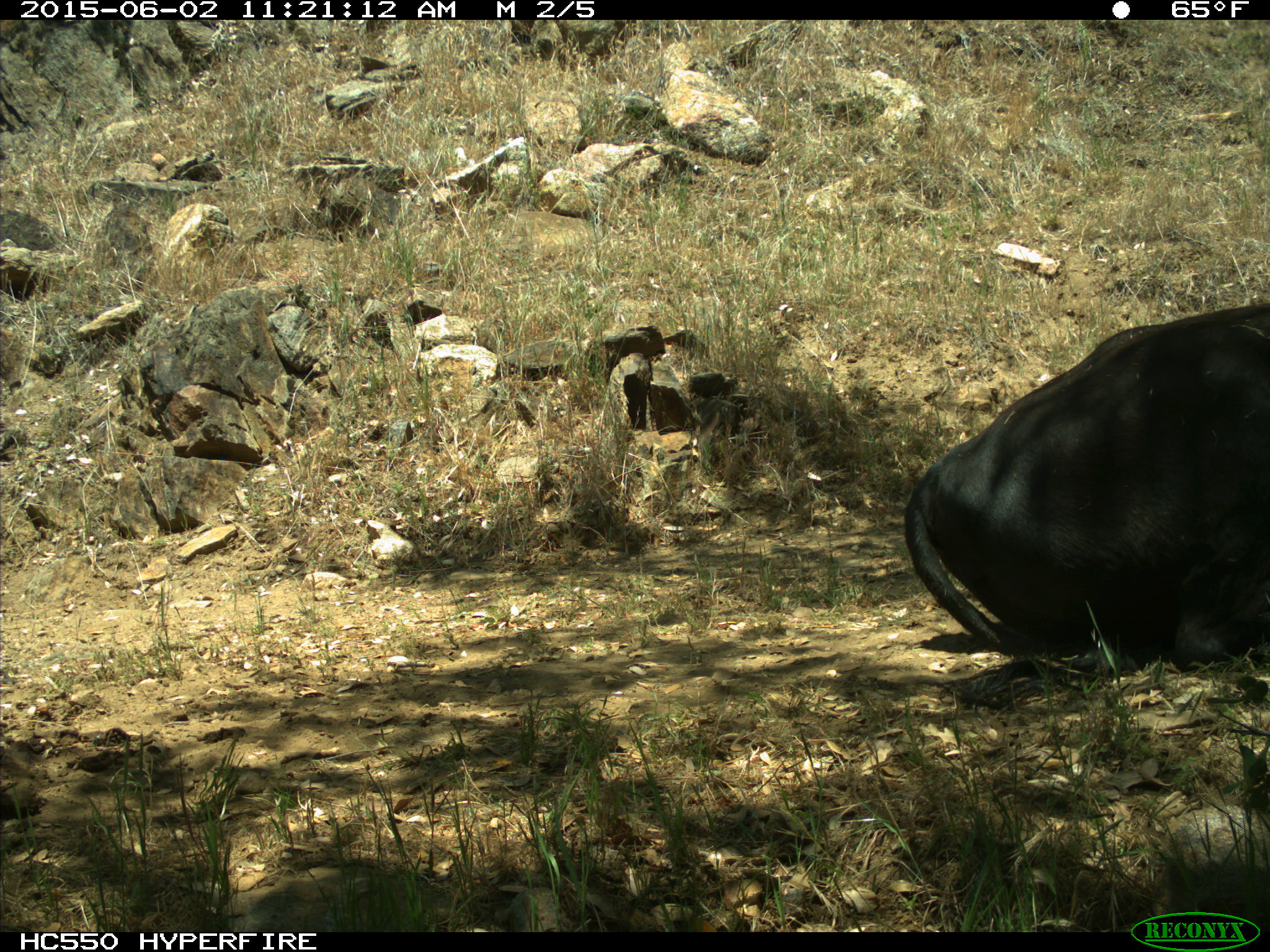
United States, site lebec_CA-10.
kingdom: Animalia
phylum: Chordata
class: Mammalia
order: Artiodactyla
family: Bovidae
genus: Bos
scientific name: Bos taurus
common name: domestic cow